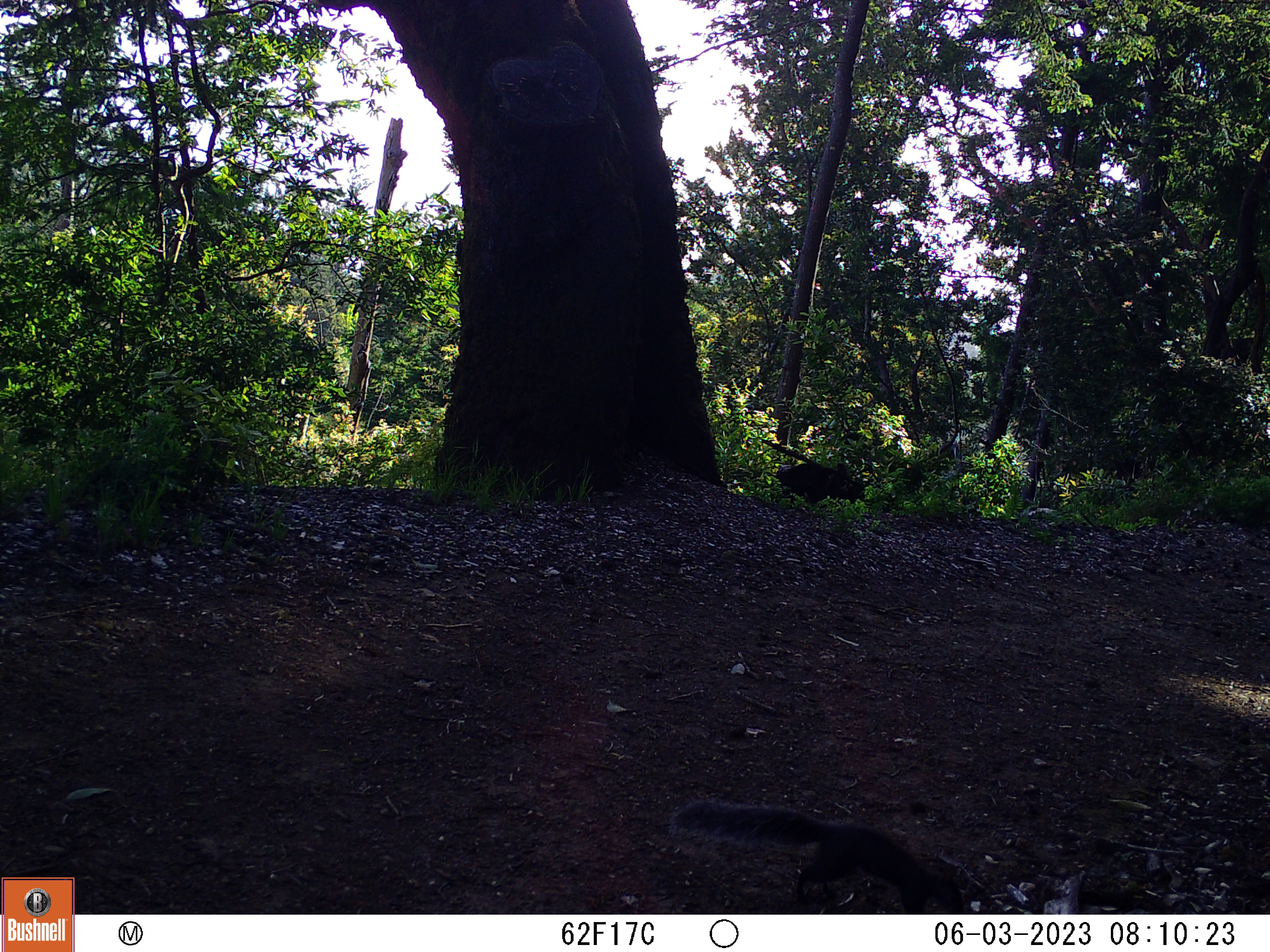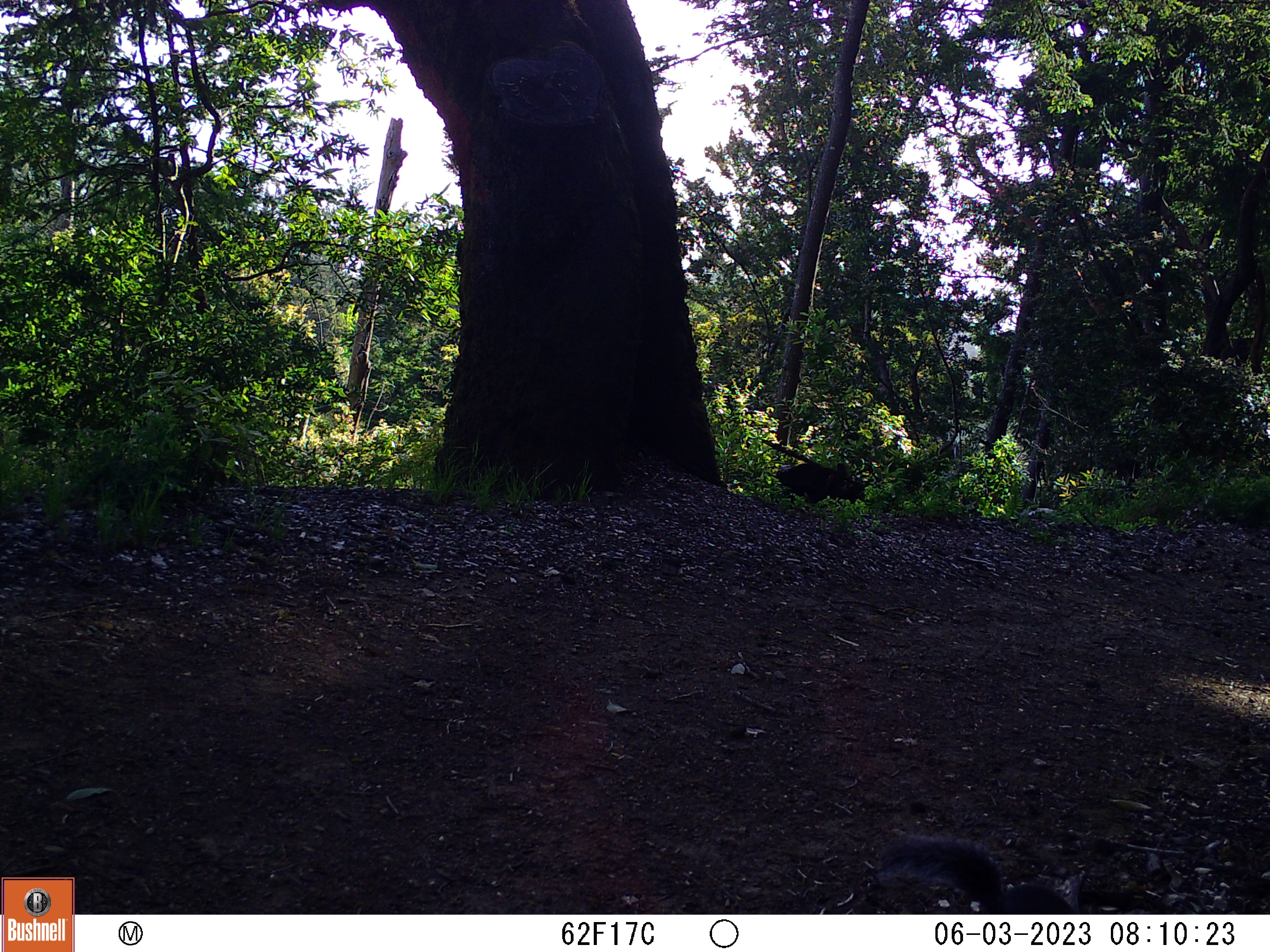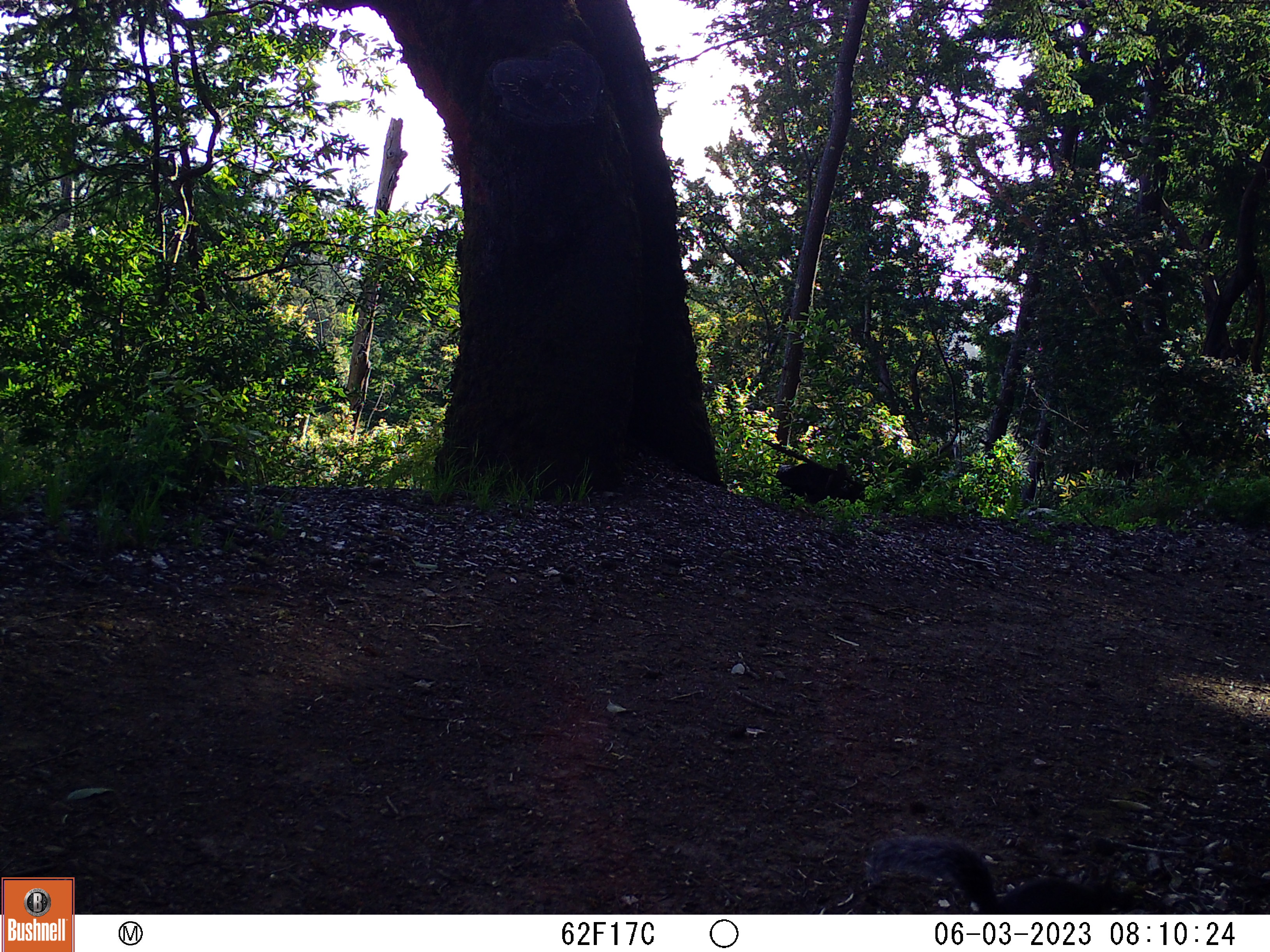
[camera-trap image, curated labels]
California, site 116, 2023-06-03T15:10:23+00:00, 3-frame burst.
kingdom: Animalia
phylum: Chordata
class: Mammalia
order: Rodentia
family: Sciuridae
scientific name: Sciuridae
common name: squirrel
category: unknown squirrel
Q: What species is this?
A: Unknown squirrel (squirrel) (Sciuridae).